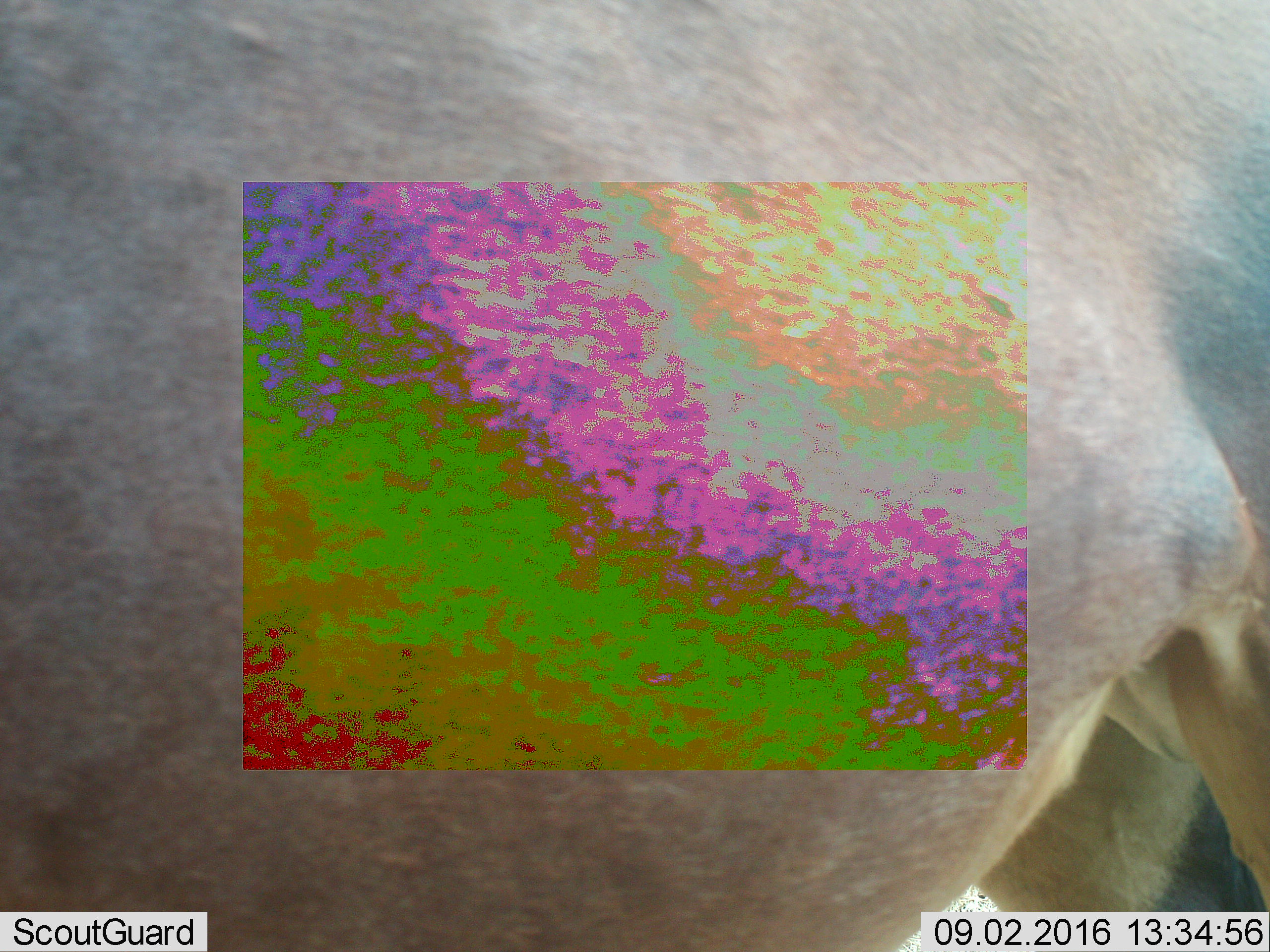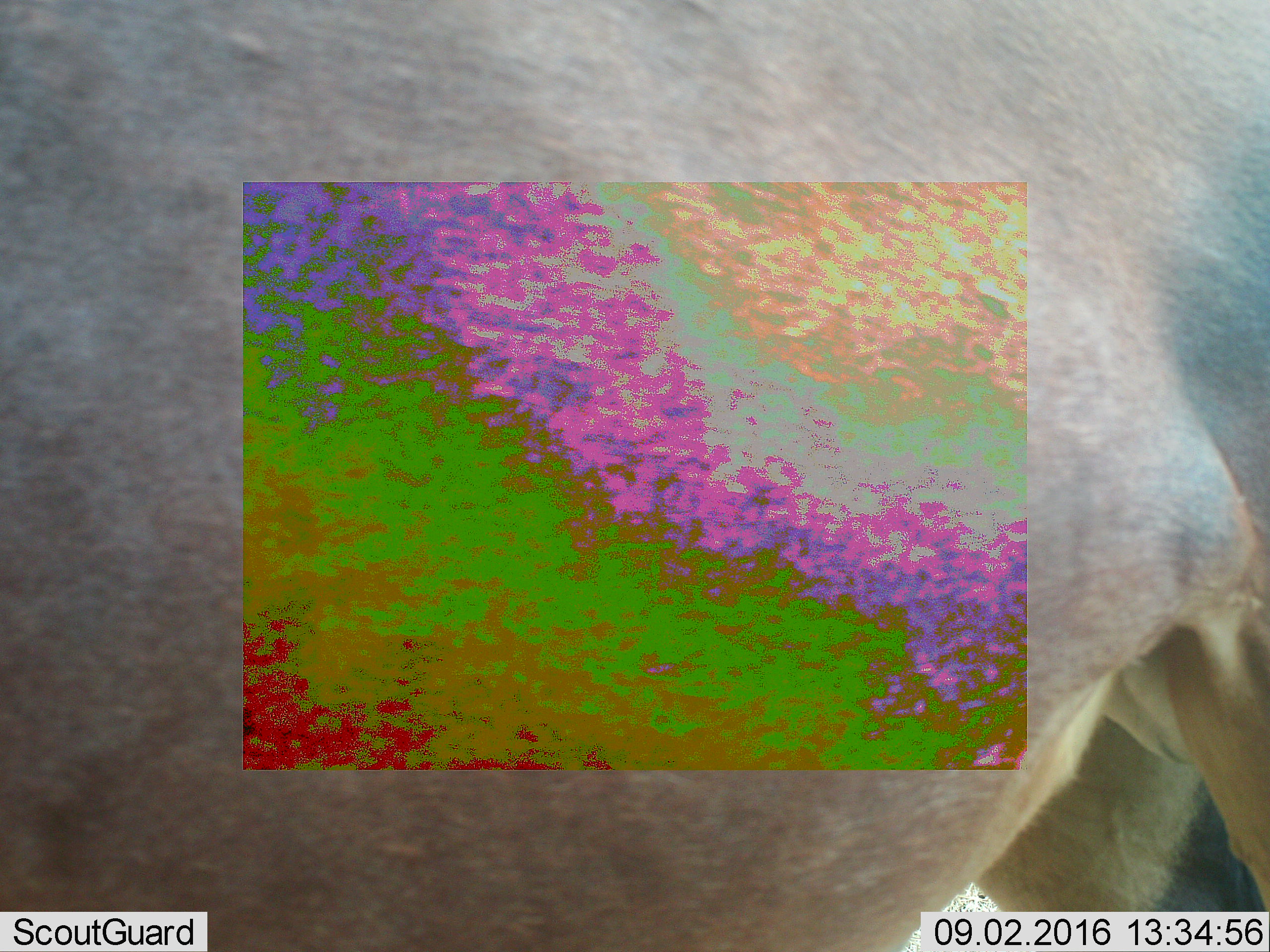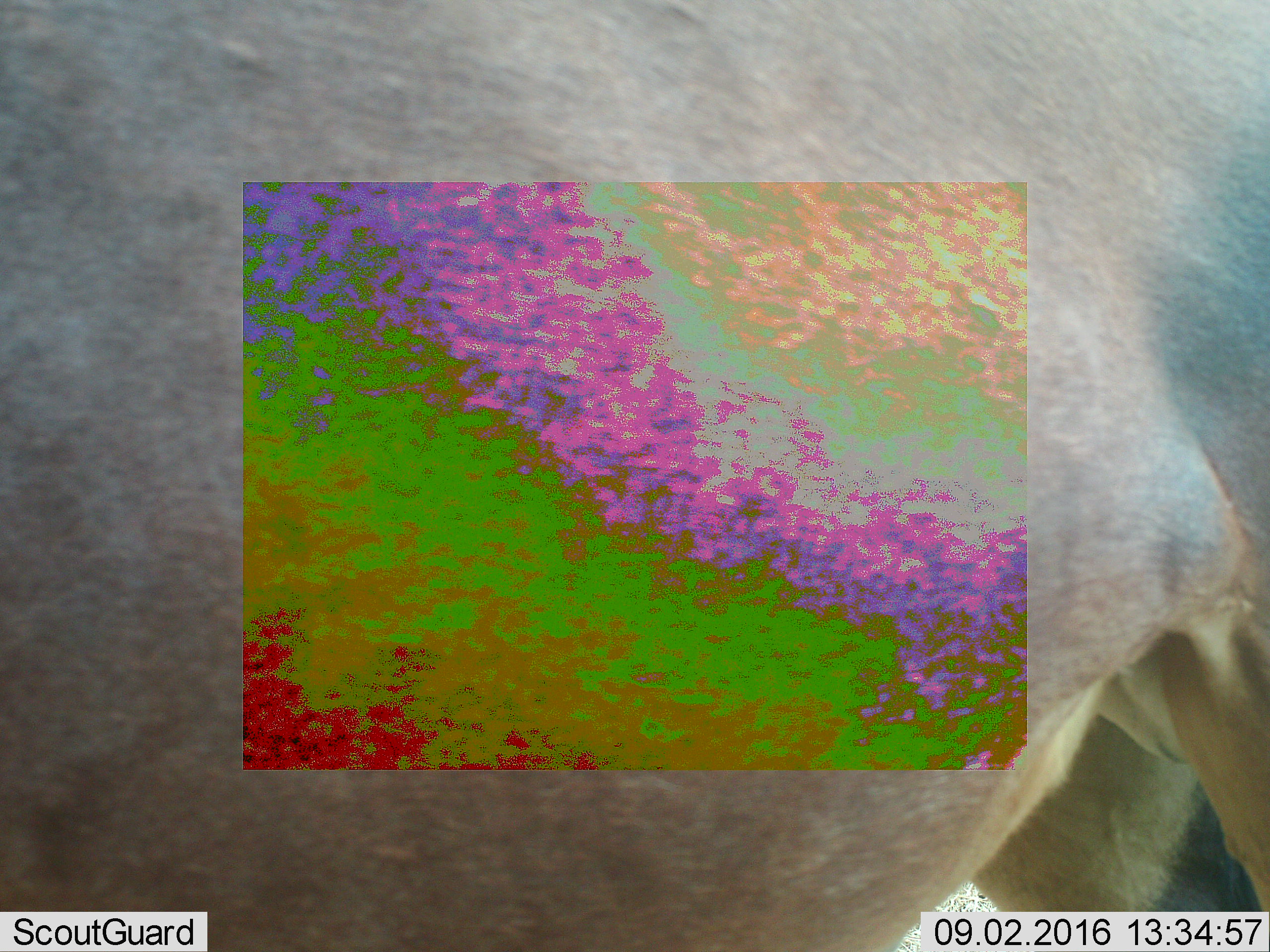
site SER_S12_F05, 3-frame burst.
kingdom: Animalia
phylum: Chordata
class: Mammalia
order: Artiodactyla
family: Bovidae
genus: Damaliscus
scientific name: Damaliscus lunatus jimela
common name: topi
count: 1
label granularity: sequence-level